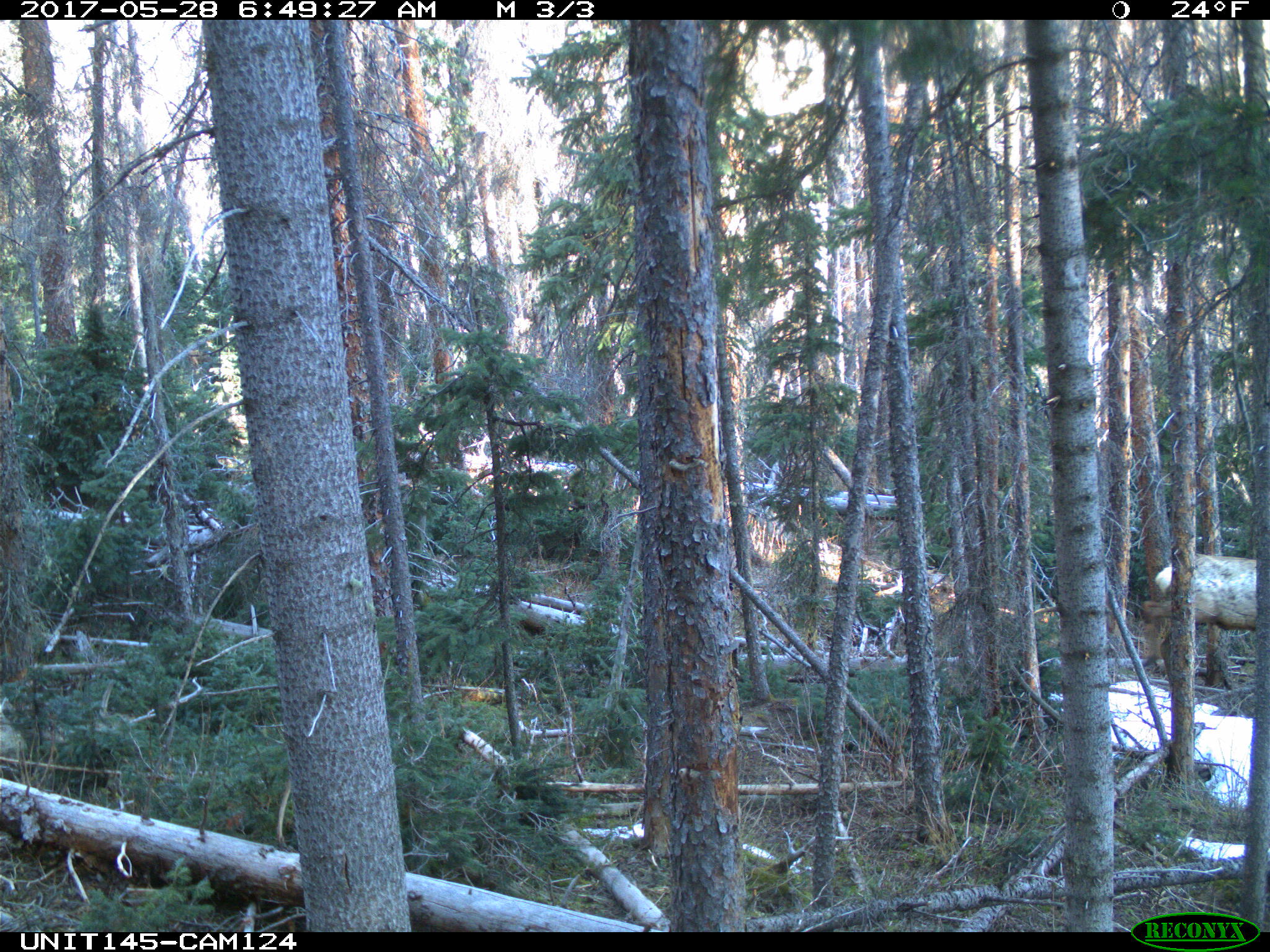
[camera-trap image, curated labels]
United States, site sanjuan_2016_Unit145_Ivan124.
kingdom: Animalia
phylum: Chordata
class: Mammalia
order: Artiodactyla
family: Cervidae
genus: Cervus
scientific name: Cervus elaphus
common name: red deer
Cervus elaphus (red deer).